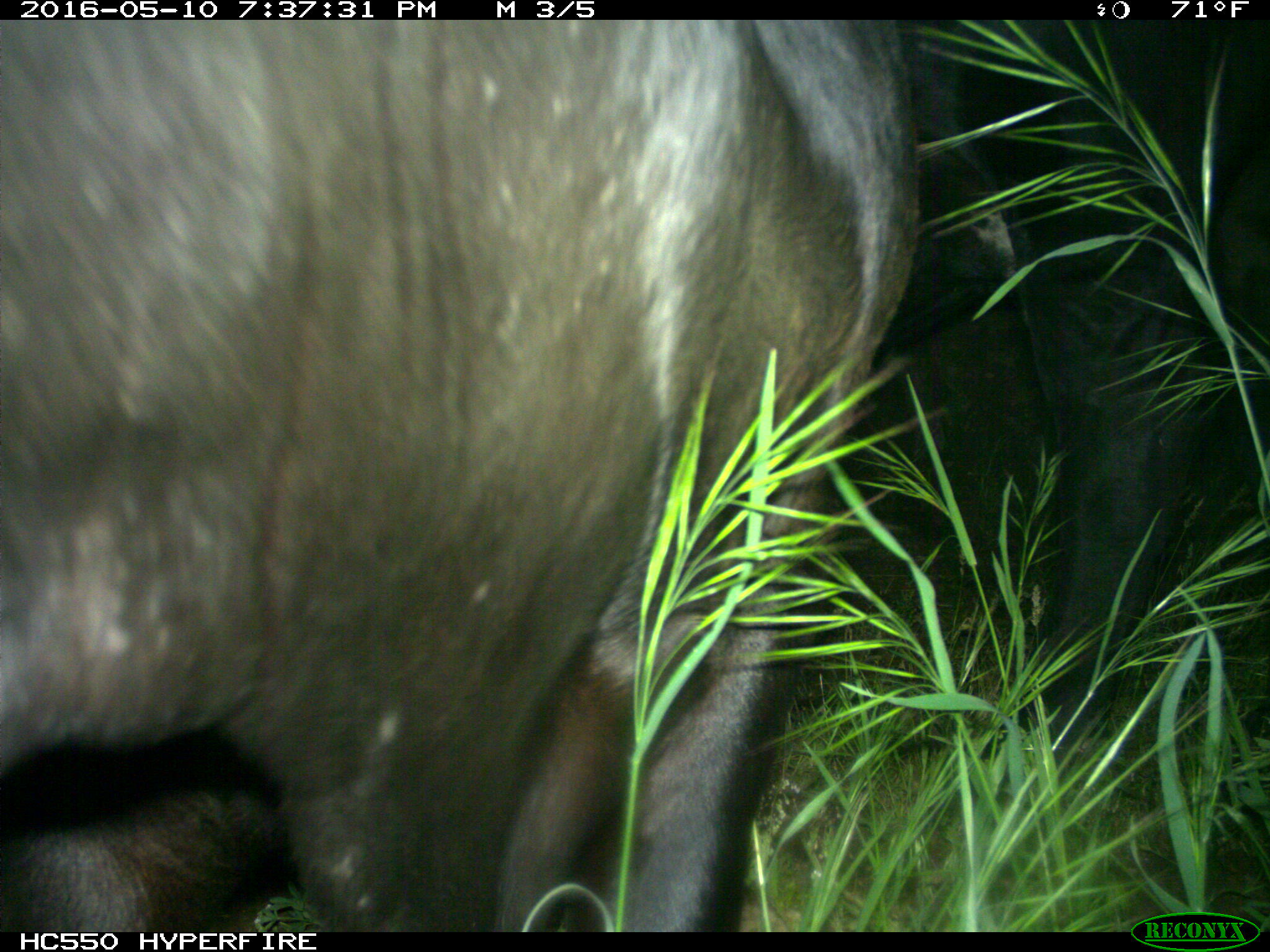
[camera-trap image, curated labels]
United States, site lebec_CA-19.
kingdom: Animalia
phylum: Chordata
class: Mammalia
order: Artiodactyla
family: Bovidae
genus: Bos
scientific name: Bos taurus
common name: domestic cow